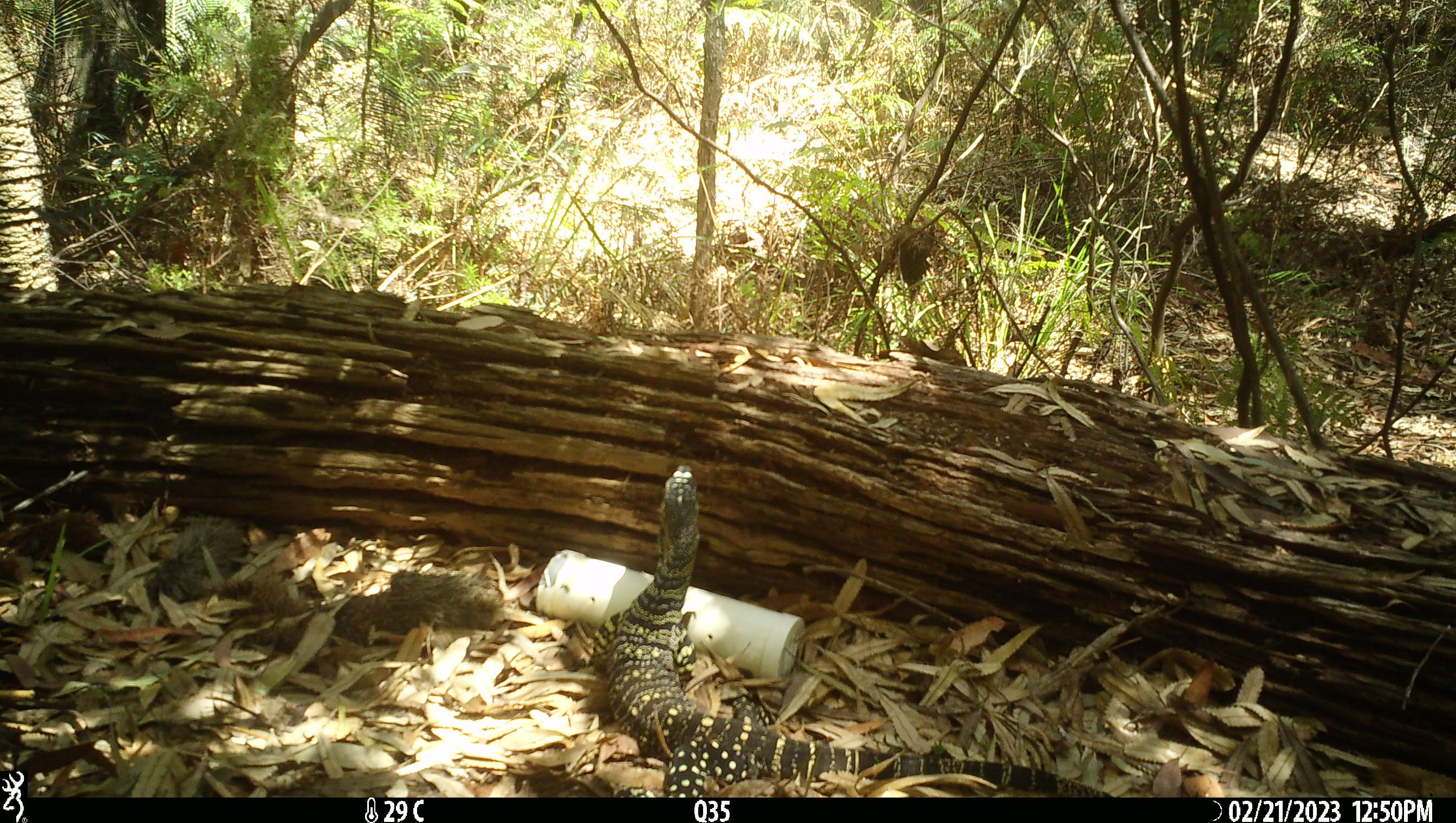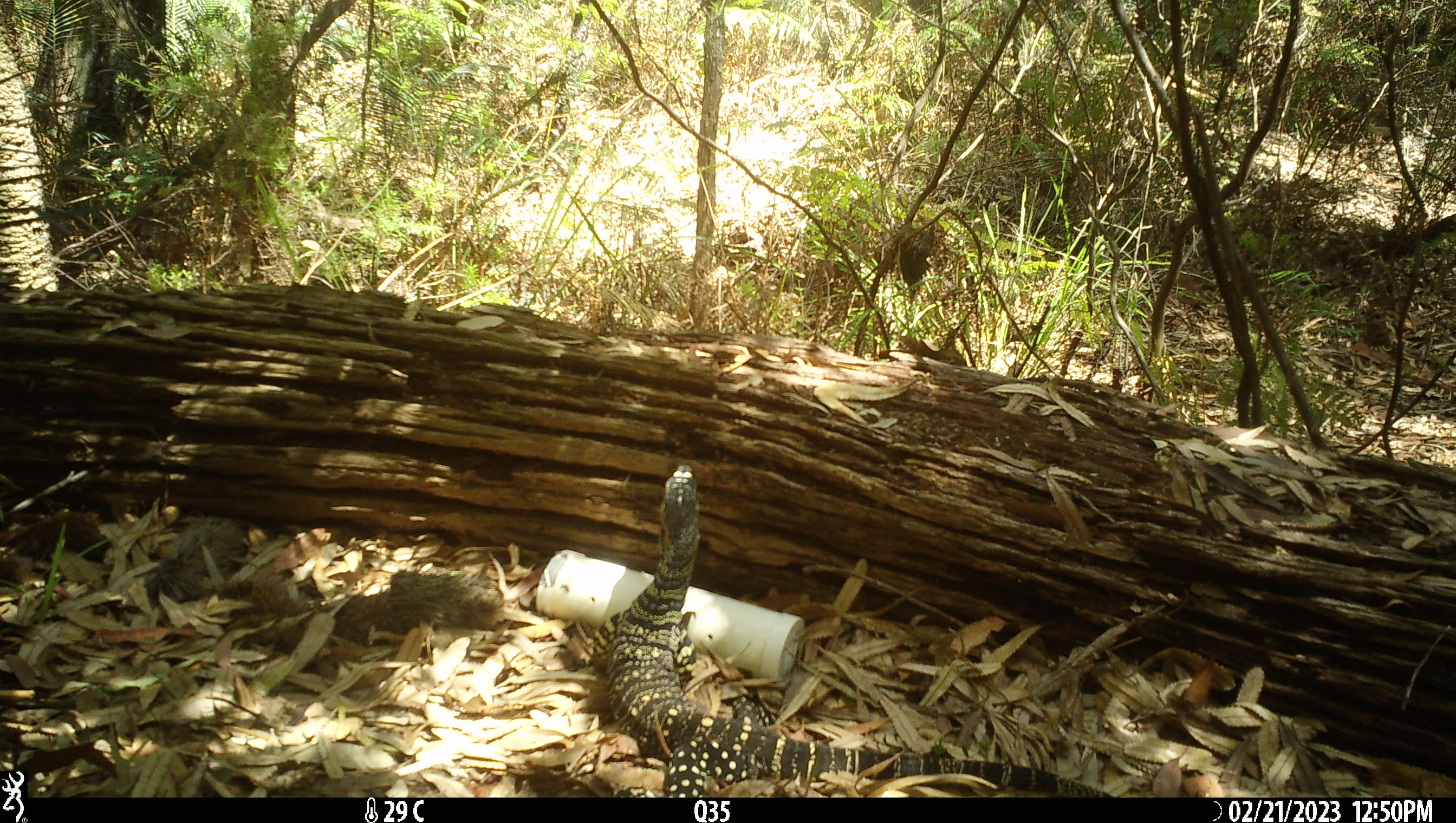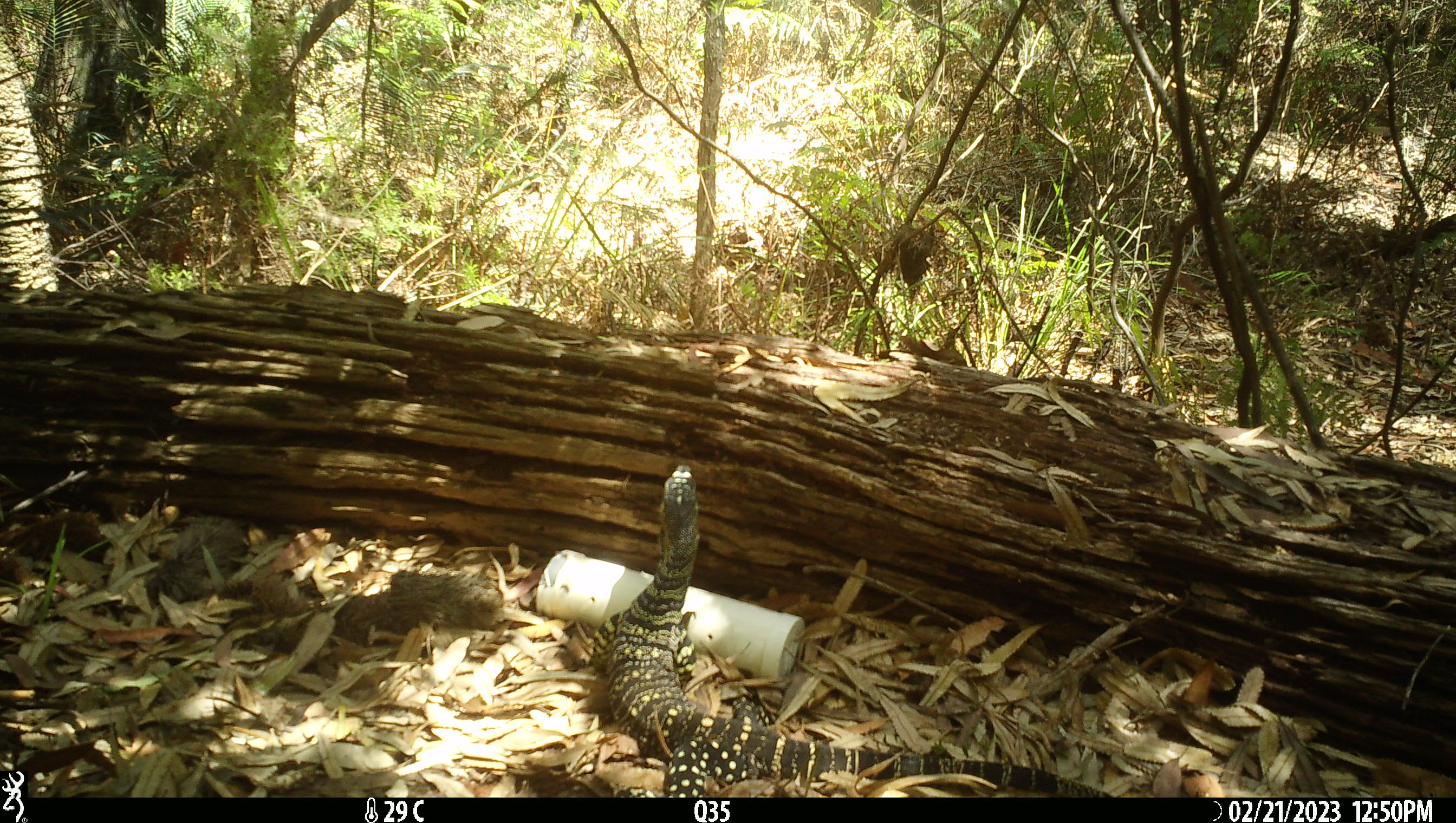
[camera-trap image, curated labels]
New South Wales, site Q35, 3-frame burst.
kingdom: Animalia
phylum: Chordata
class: Reptilia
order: Squamata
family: Varanidae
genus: Varanus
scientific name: Varanus varius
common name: lace monitor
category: goanna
Goanna (lace monitor) (Varanus varius).